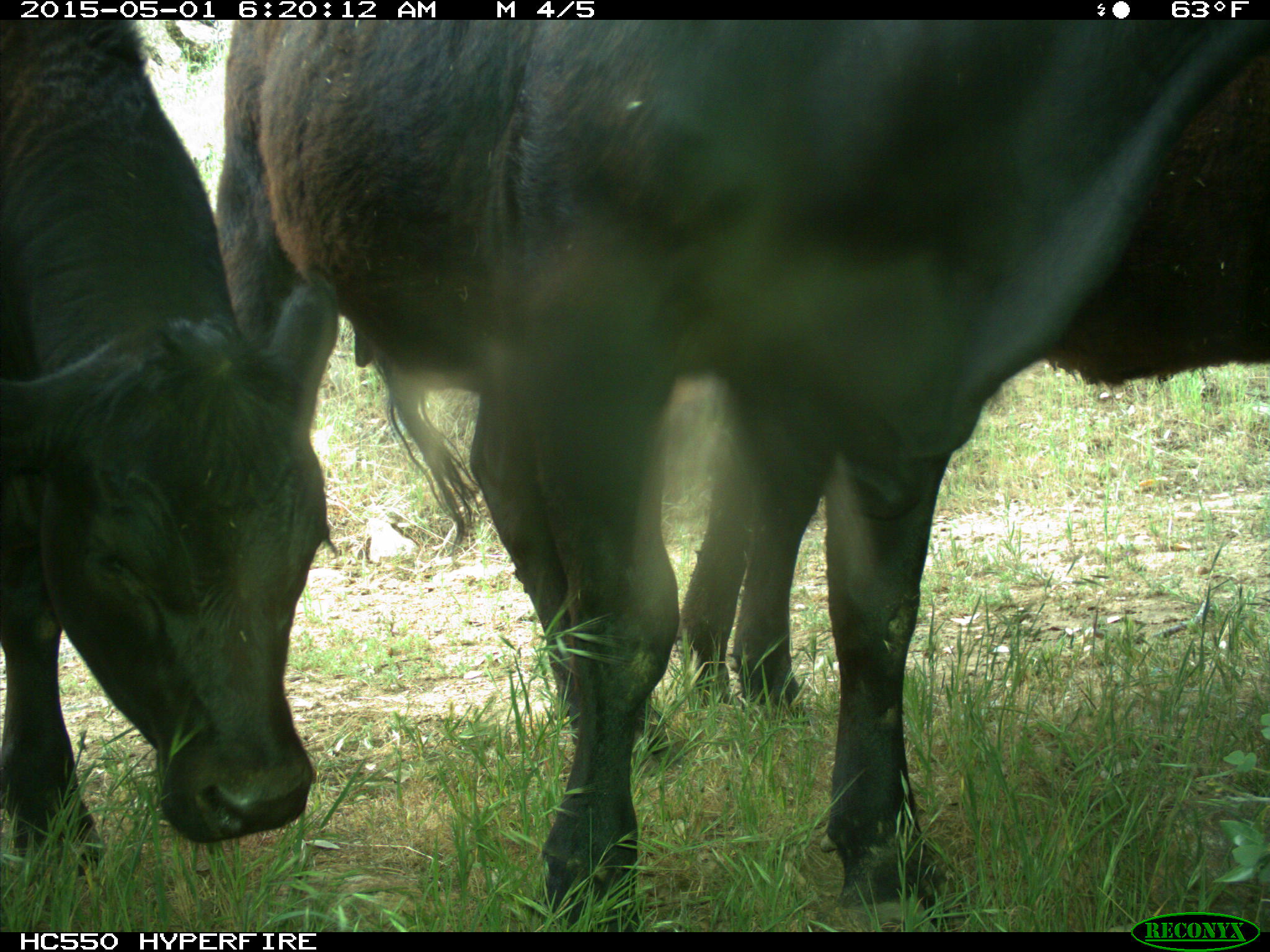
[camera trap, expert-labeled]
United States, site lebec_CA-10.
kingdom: Animalia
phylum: Chordata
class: Mammalia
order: Artiodactyla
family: Bovidae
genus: Bos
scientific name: Bos taurus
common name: domestic cow